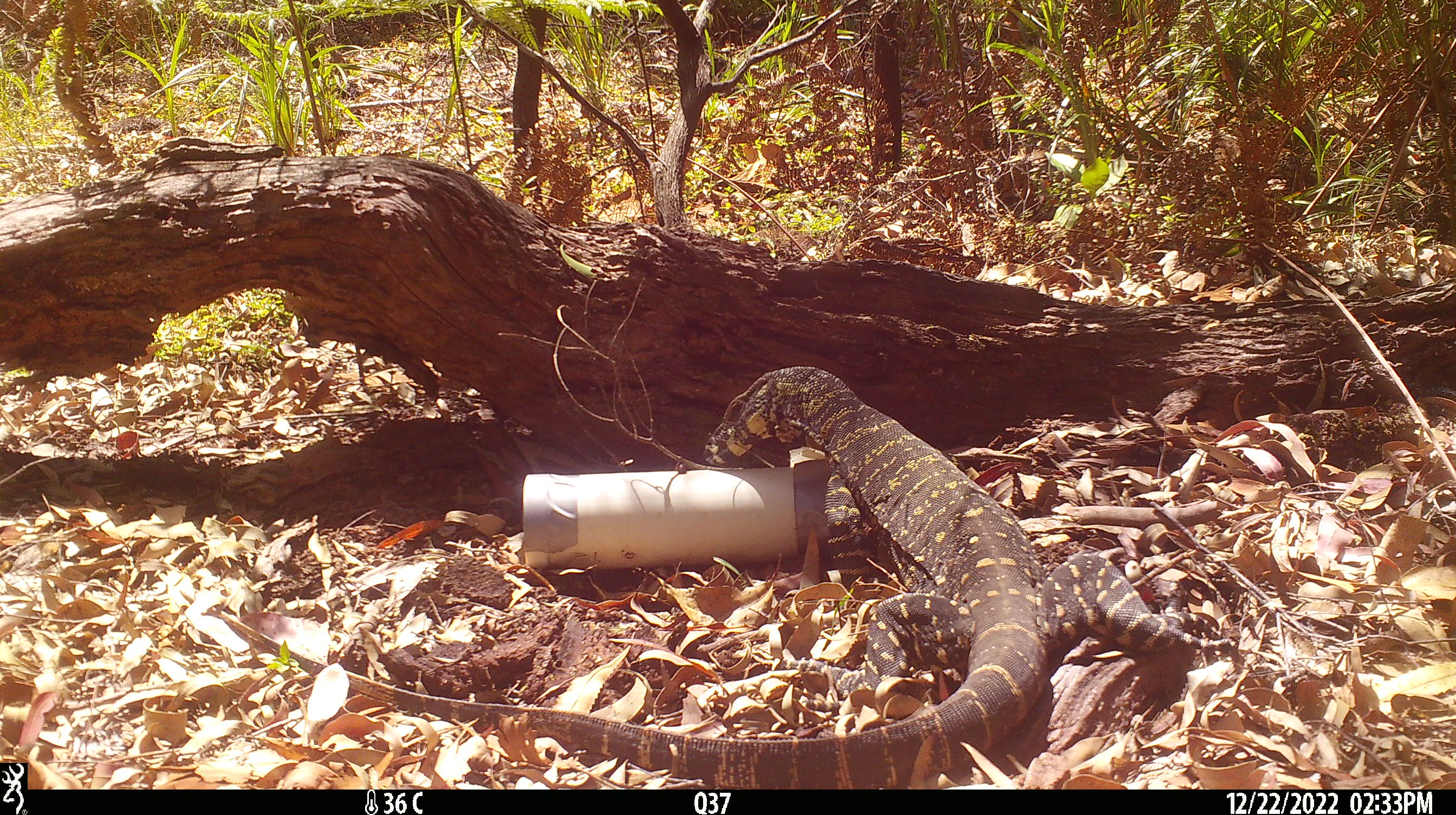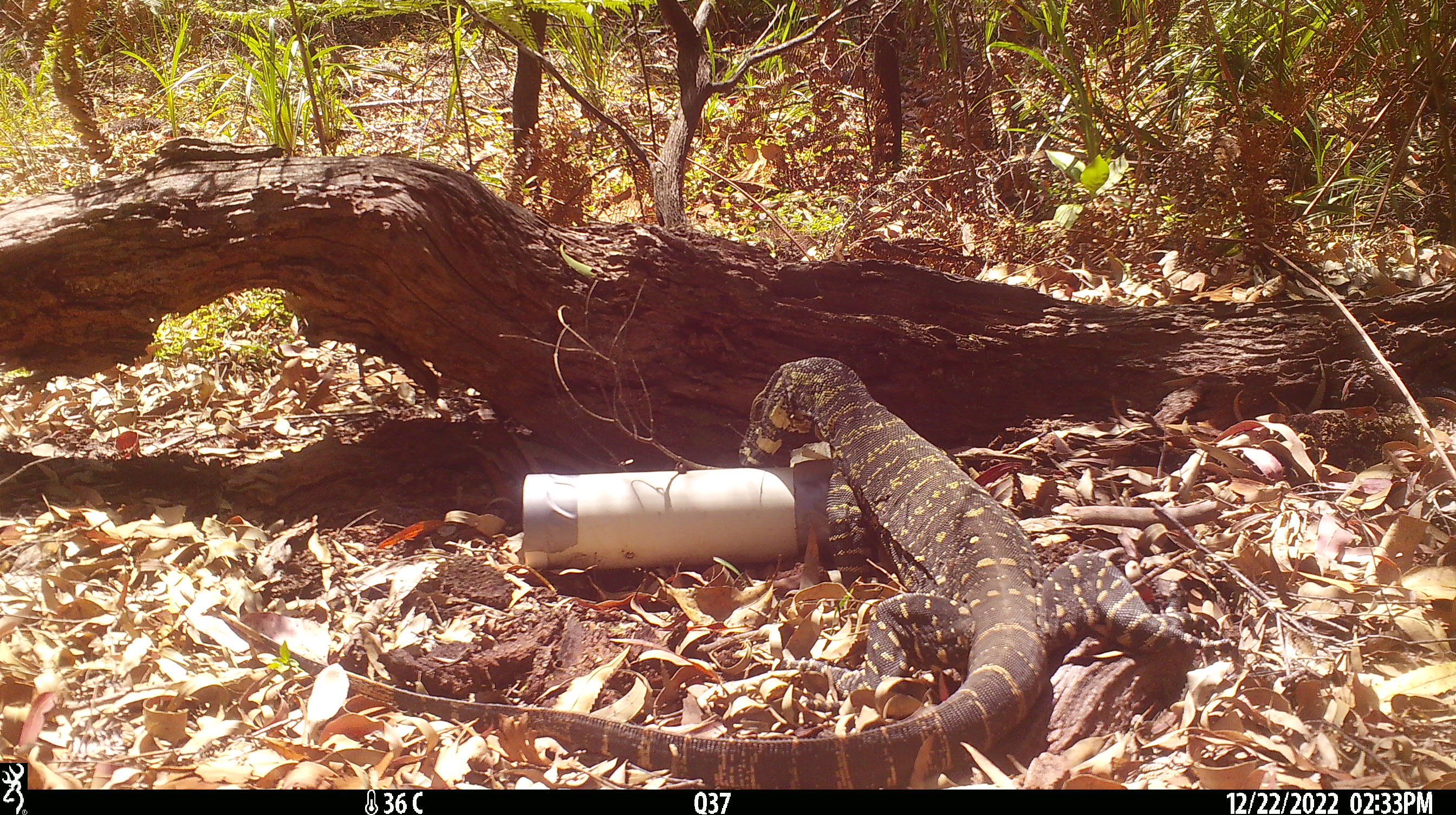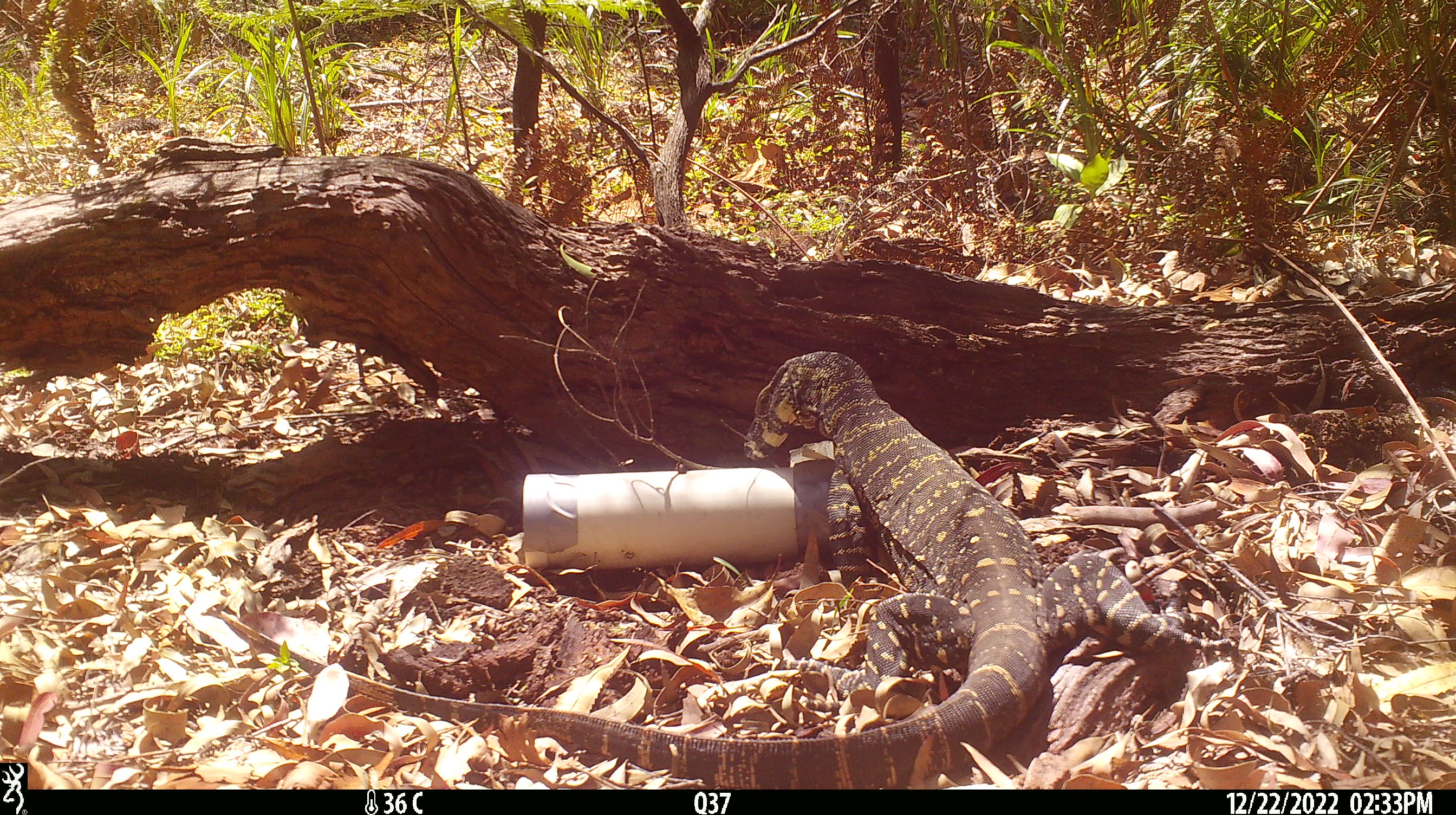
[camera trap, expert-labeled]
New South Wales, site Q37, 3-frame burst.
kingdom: Animalia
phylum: Chordata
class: Reptilia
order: Squamata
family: Varanidae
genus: Varanus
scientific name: Varanus varius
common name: lace monitor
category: goanna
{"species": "goanna (lace monitor) (Varanus varius)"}